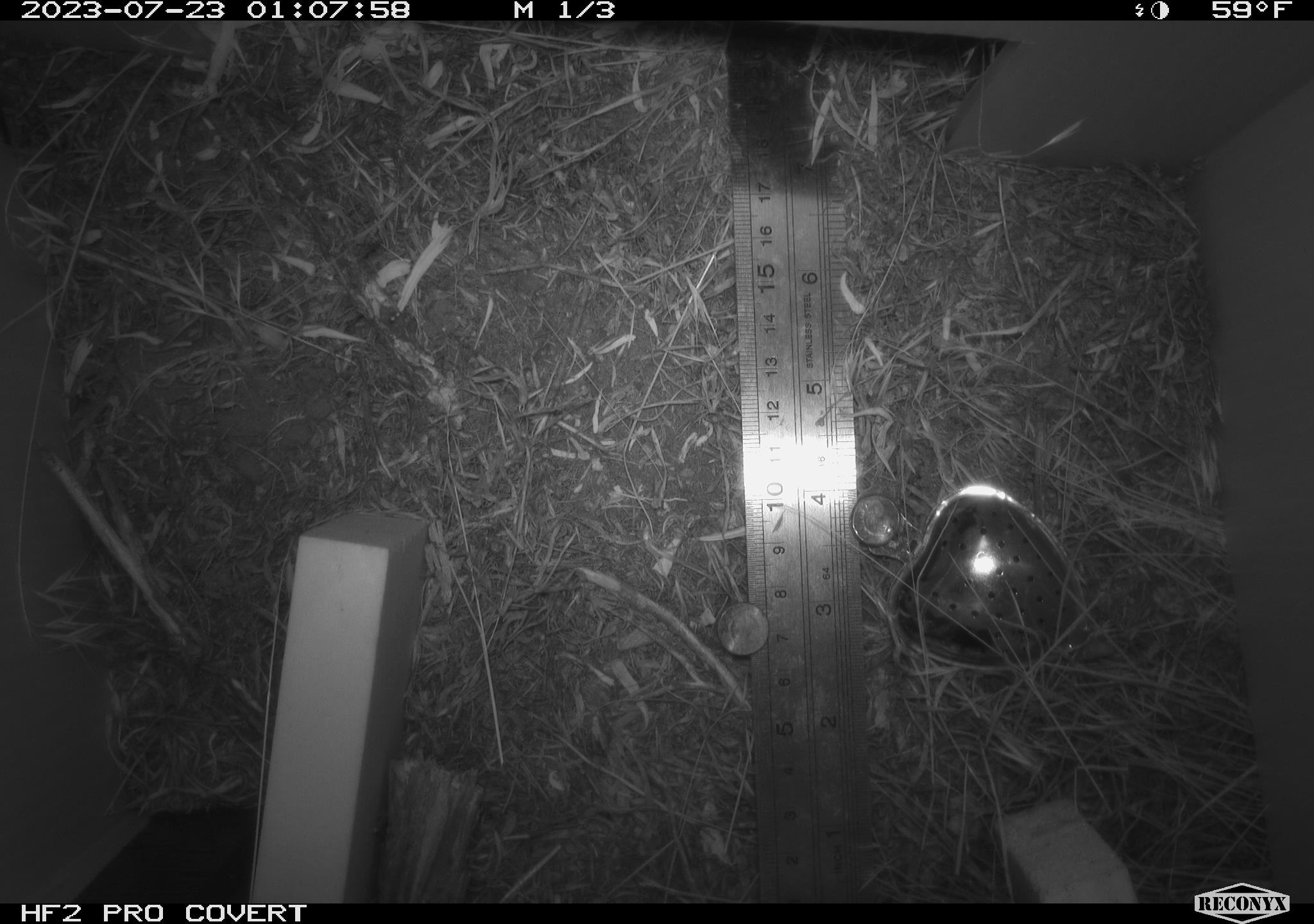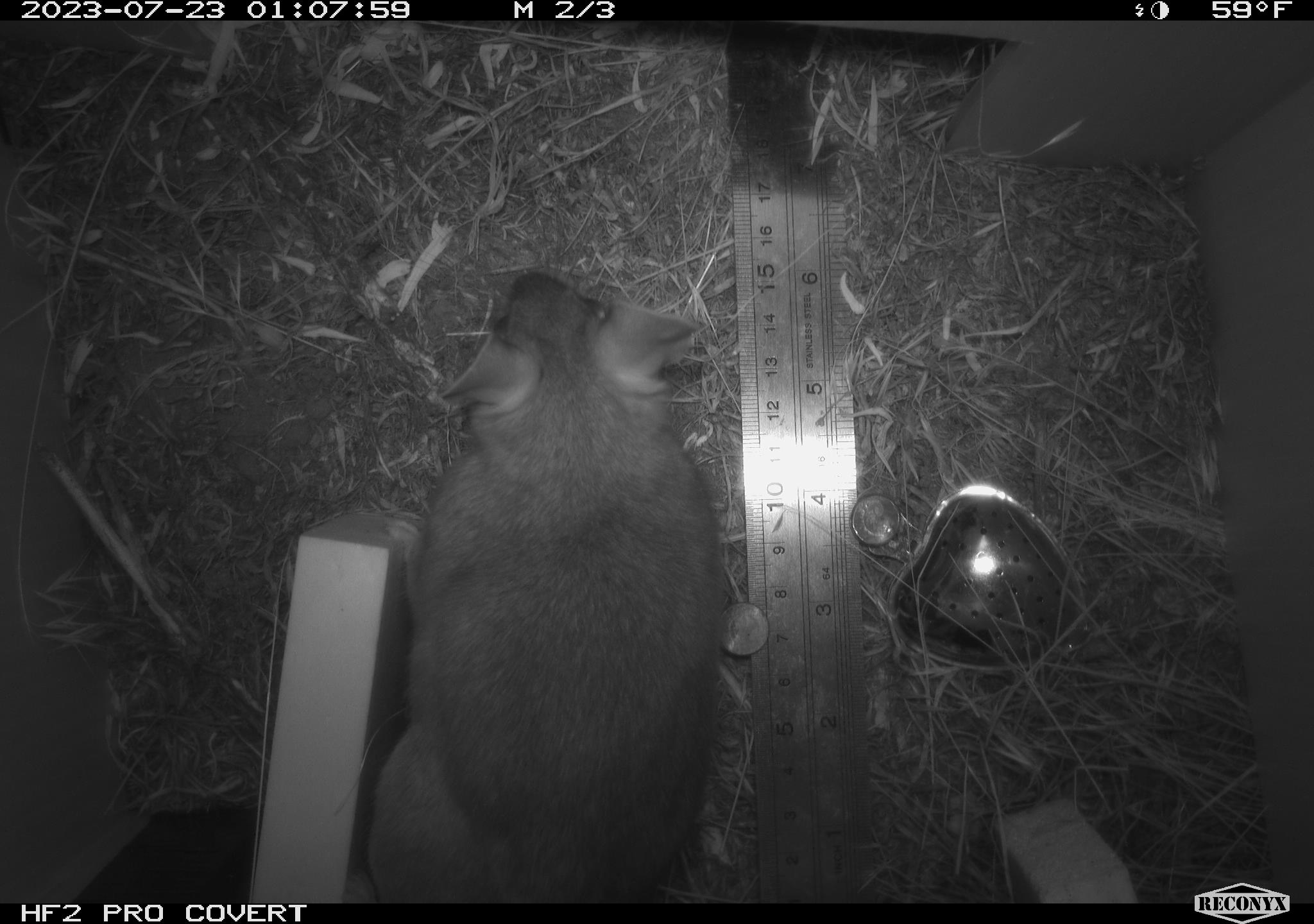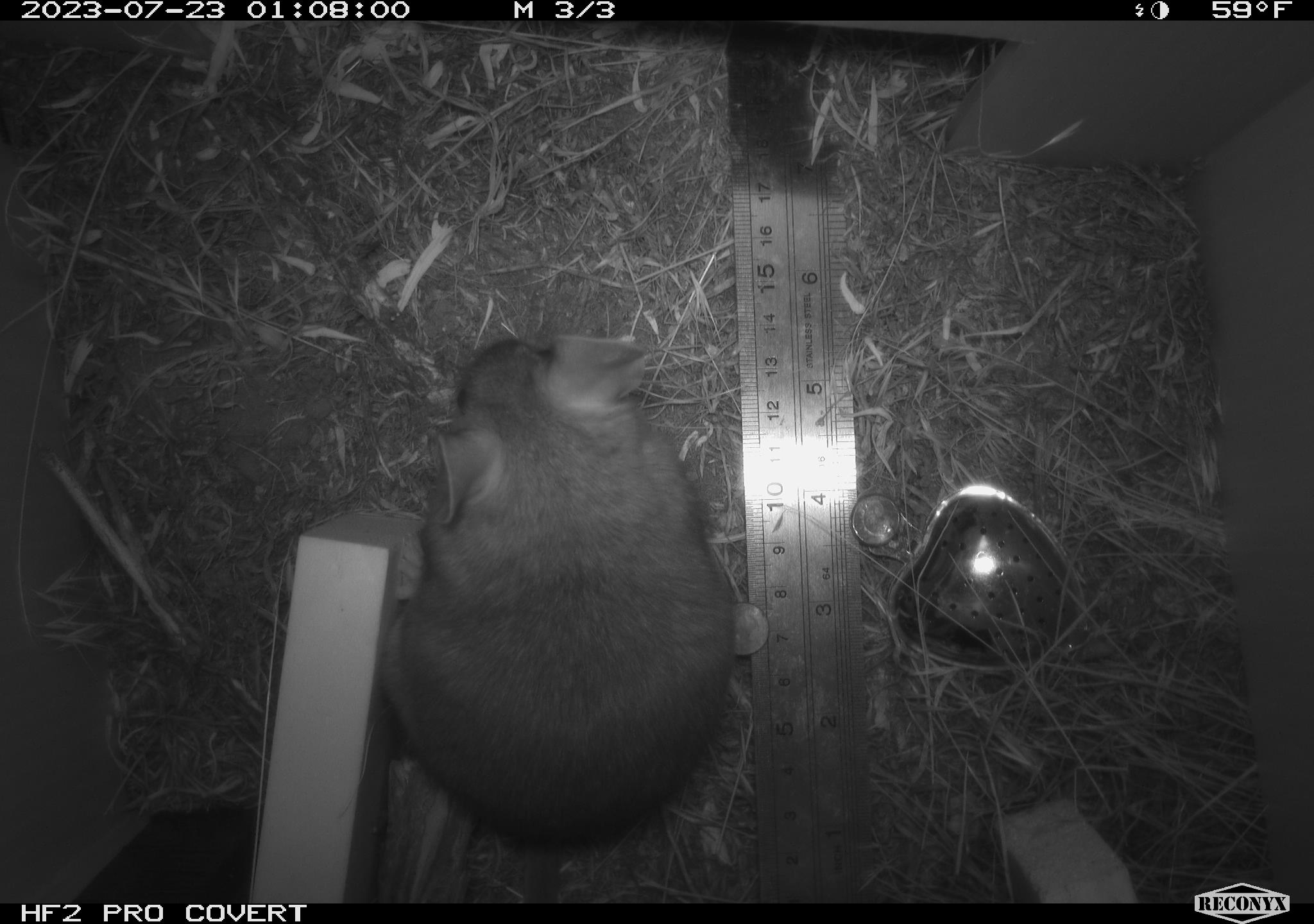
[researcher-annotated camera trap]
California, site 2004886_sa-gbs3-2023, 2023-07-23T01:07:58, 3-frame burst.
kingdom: Animalia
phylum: Chordata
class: Mammalia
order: Rodentia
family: Cricetidae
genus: Neotoma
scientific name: Neotoma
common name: pack rat or woodrat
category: neotoma species